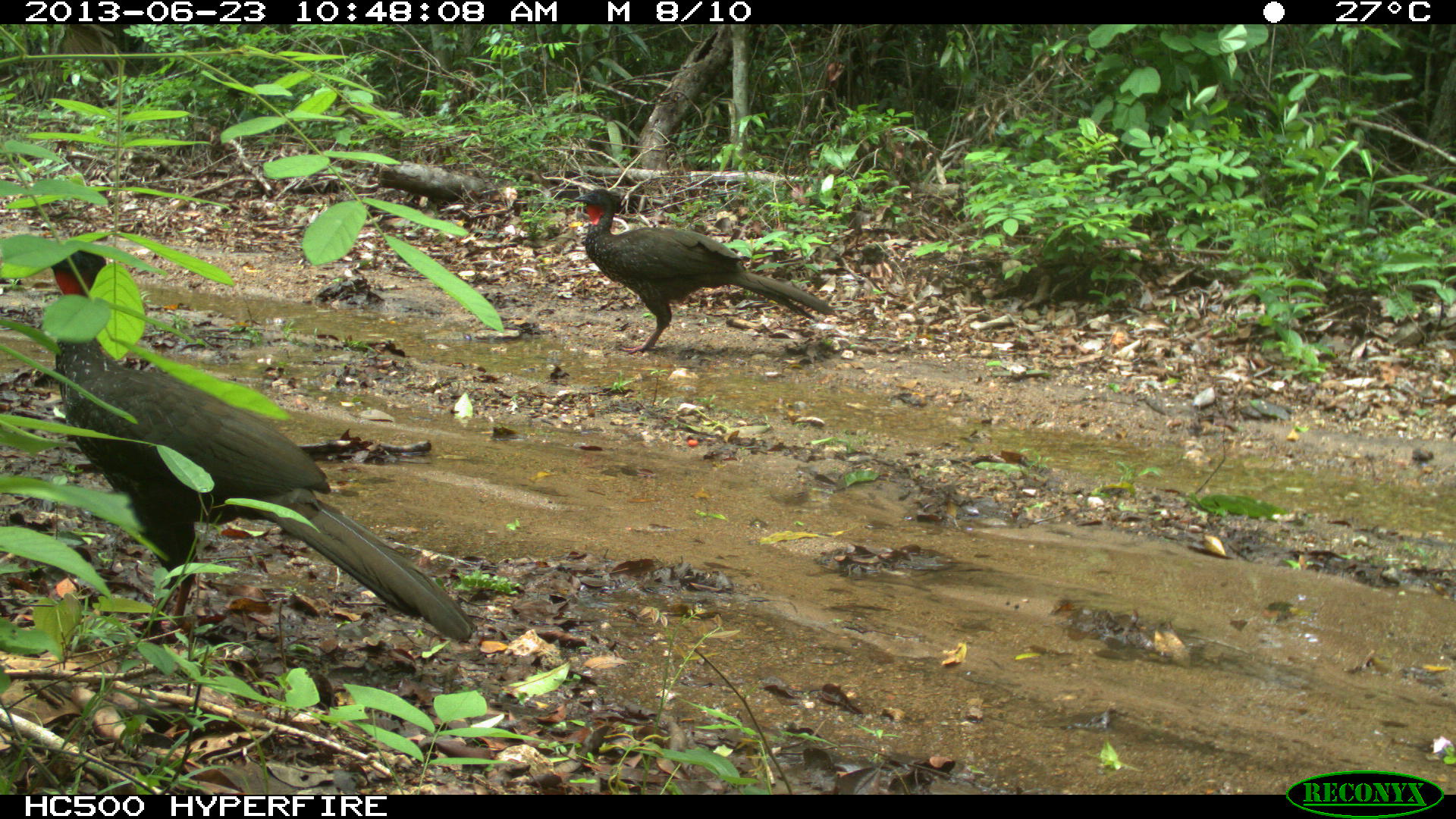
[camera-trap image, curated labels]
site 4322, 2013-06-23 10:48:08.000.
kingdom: Animalia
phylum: Chordata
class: Aves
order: Galliformes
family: Cracidae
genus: Penelope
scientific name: Penelope purpurascens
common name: crested guan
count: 2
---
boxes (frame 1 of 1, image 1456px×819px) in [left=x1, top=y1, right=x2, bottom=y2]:
penelope purpurascens: [left=36, top=230, right=476, bottom=646]; [left=567, top=187, right=839, bottom=356]